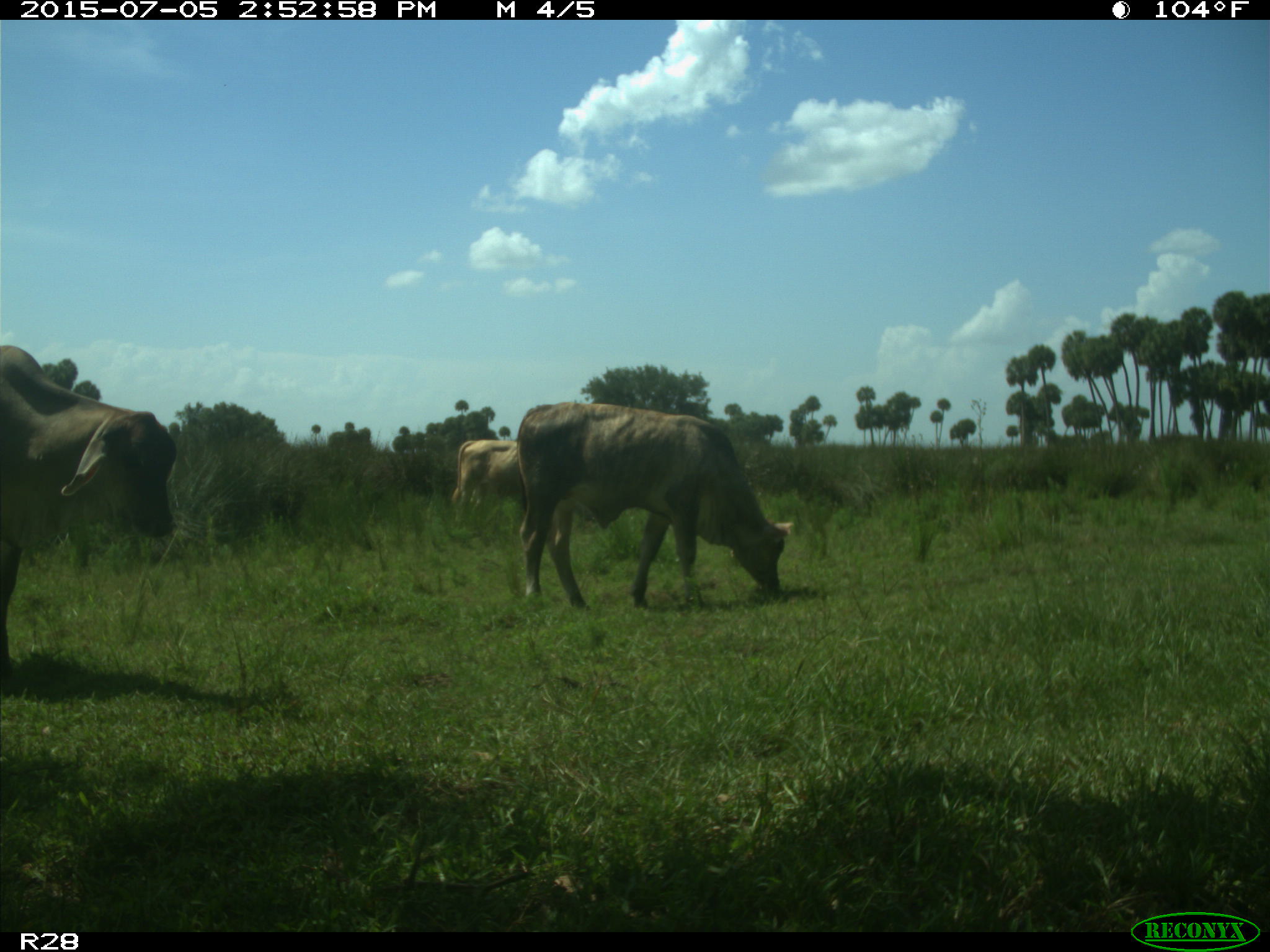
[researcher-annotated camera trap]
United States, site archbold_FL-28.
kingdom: Animalia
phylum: Chordata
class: Mammalia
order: Artiodactyla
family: Bovidae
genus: Bos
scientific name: Bos taurus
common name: domestic cow